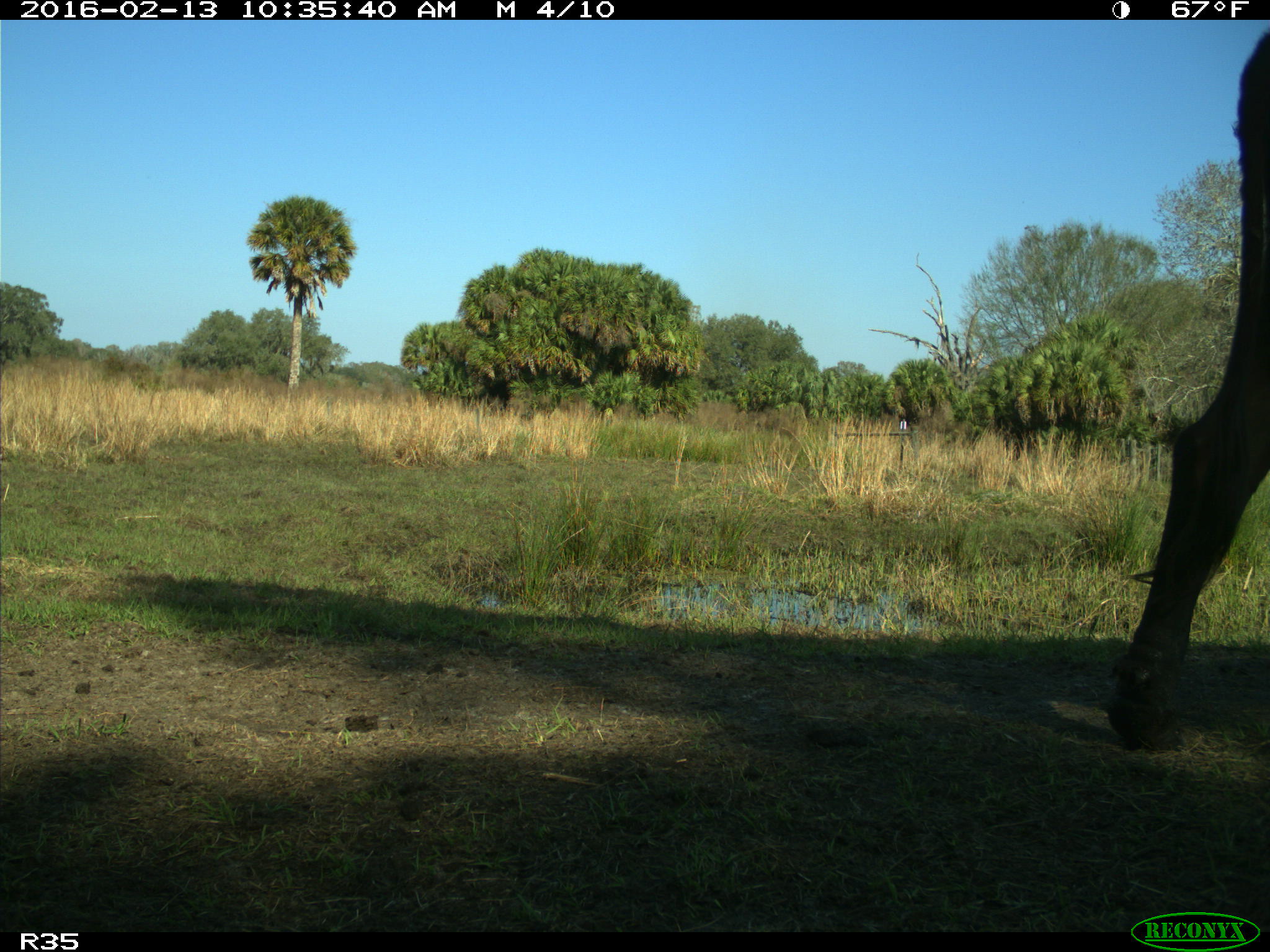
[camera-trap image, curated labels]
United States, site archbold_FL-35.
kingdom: Animalia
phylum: Chordata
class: Mammalia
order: Artiodactyla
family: Bovidae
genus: Bos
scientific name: Bos taurus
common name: domestic cow